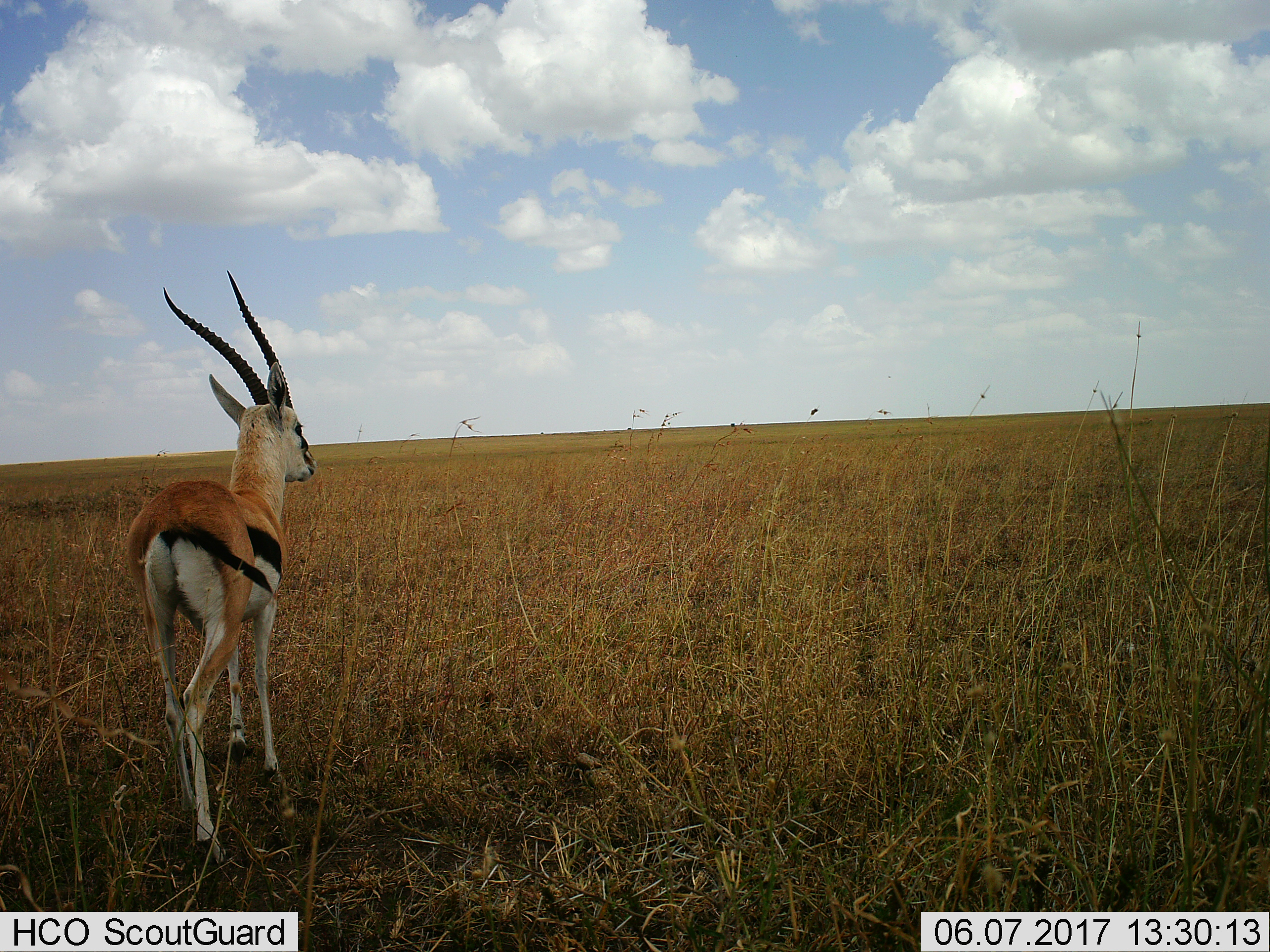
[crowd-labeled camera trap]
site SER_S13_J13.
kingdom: Animalia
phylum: Chordata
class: Mammalia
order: Artiodactyla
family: Bovidae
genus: Eudorcas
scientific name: Eudorcas thomsonii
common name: thomson's gazelle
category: gazellethomsons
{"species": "gazellethomsons (thomson's gazelle) (Eudorcas thomsonii)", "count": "1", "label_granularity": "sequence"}